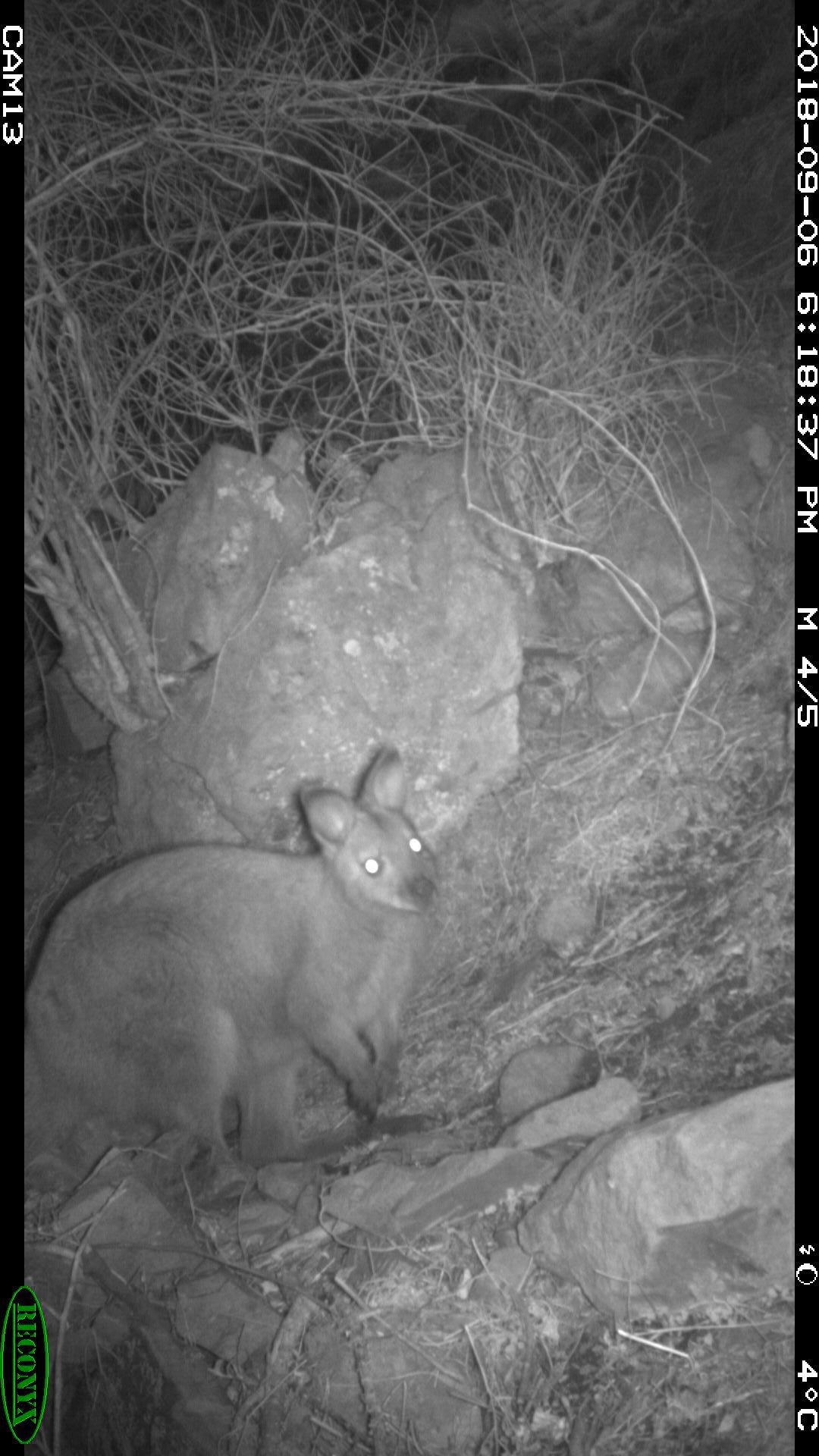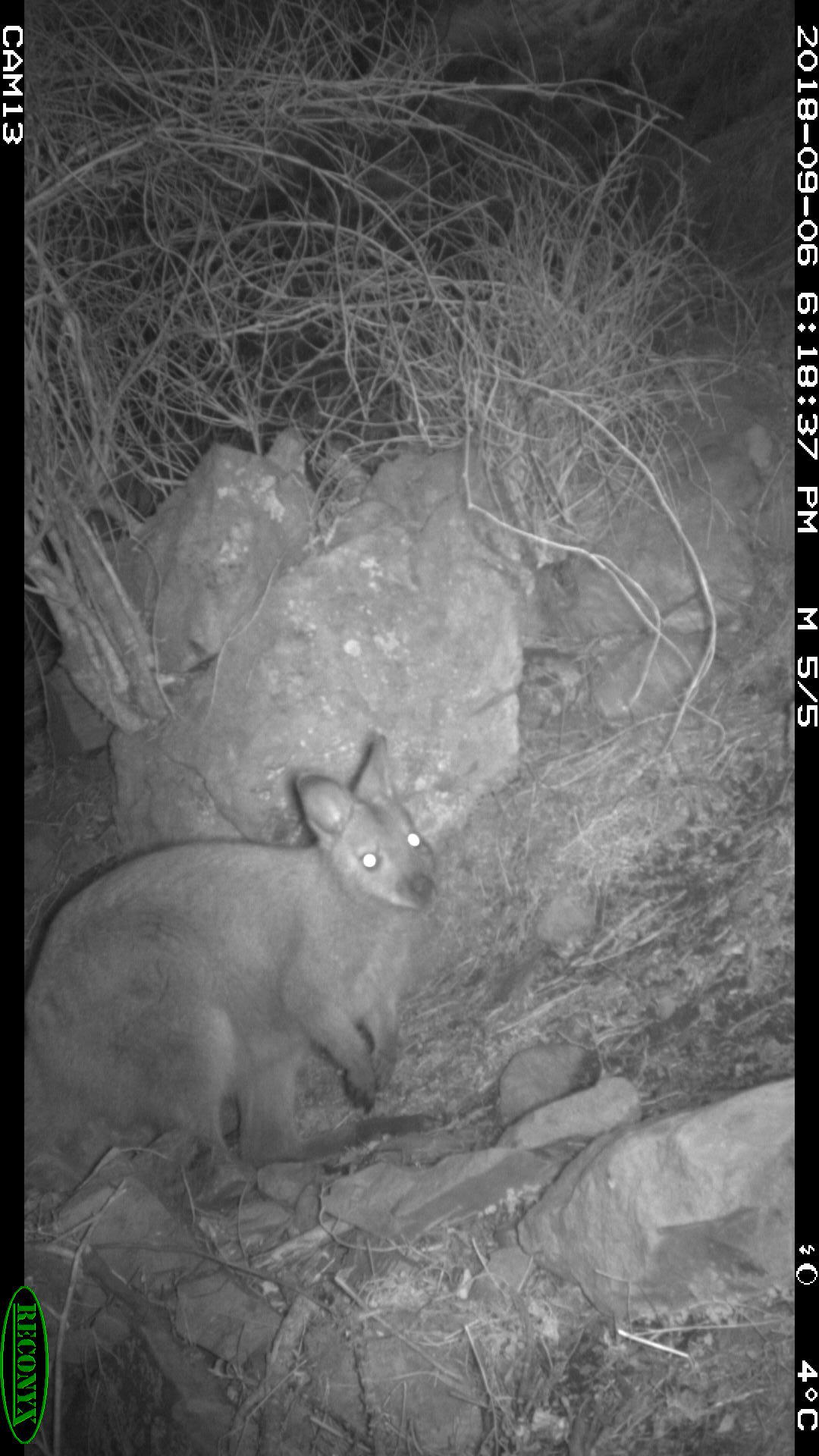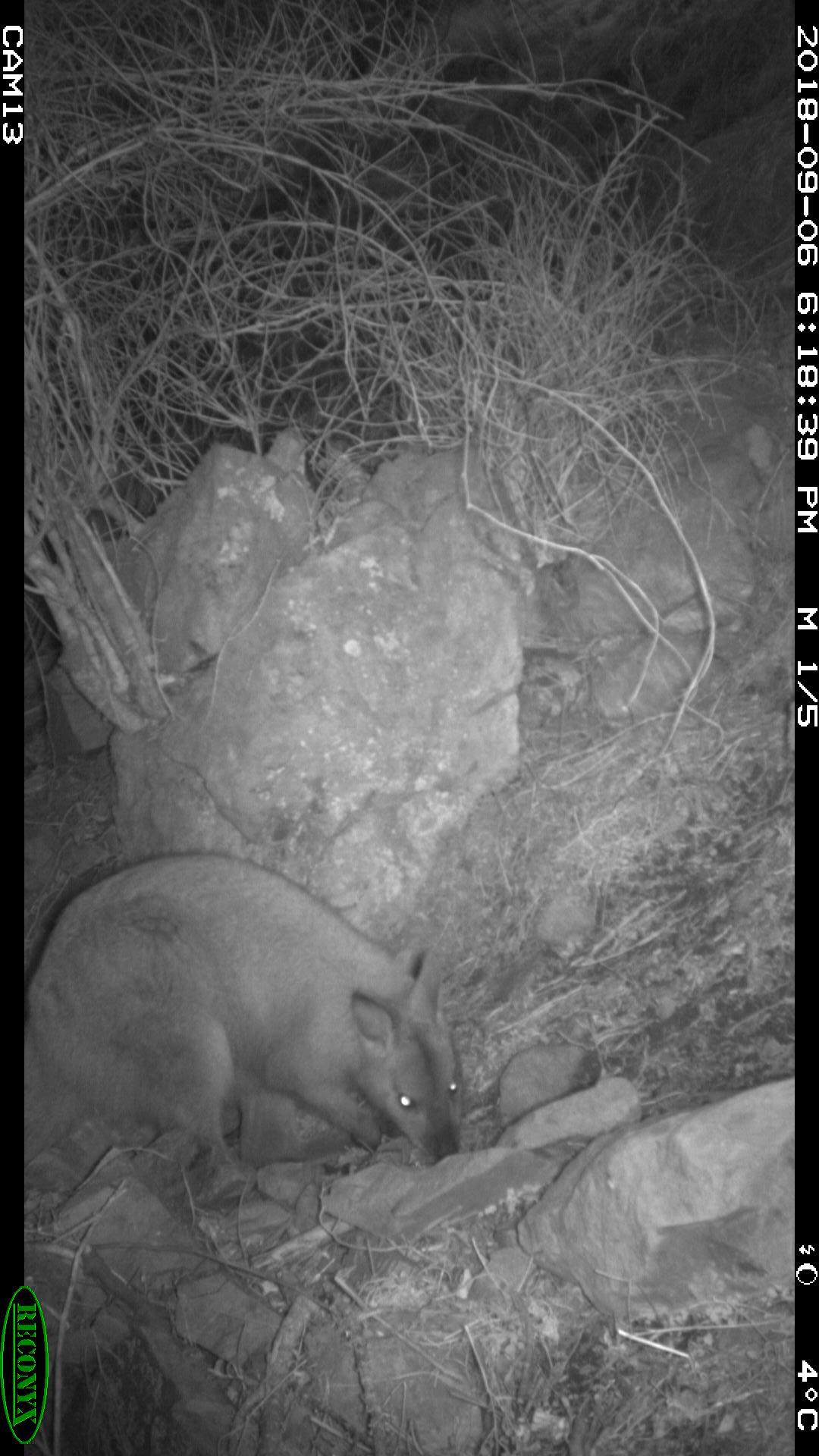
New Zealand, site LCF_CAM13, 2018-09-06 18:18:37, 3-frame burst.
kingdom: Animalia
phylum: Chordata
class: Mammalia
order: Diprotodontia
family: Macropodidae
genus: Notamacropus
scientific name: Notamacropus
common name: wallaby